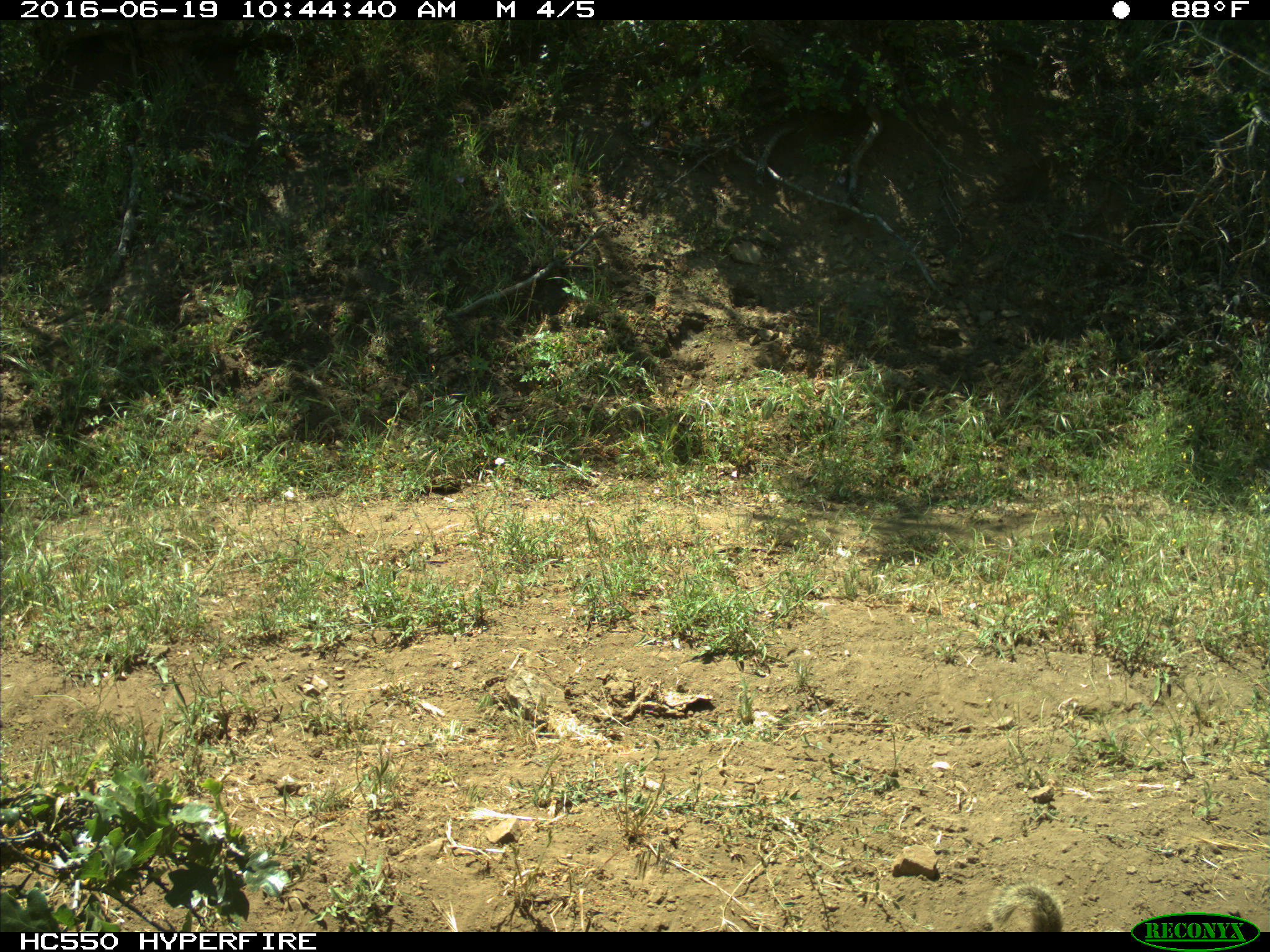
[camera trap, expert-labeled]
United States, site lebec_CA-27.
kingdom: Animalia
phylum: Chordata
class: Mammalia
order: Rodentia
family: Sciuridae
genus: Otospermophilus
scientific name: Otospermophilus beecheyi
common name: california ground squirrel